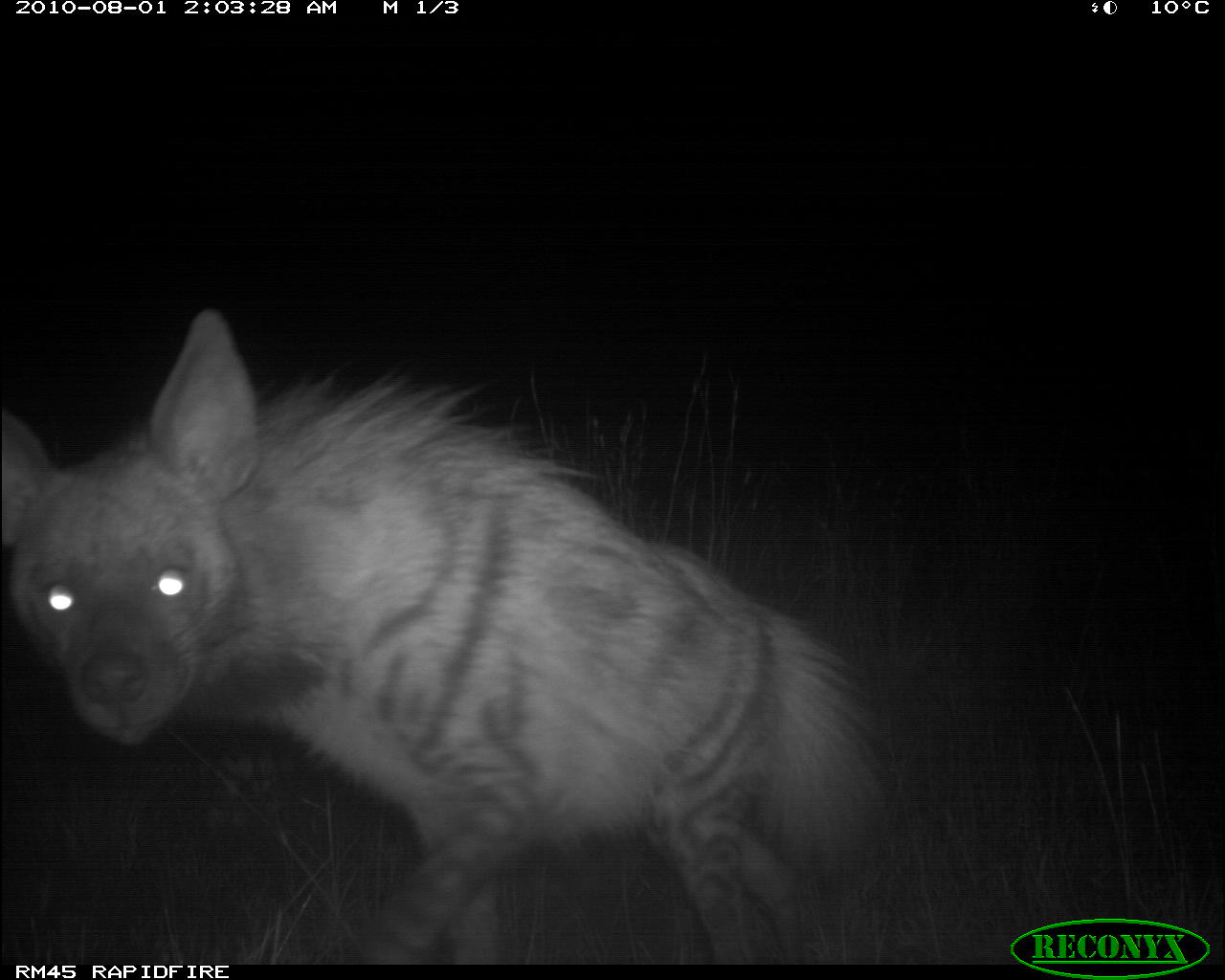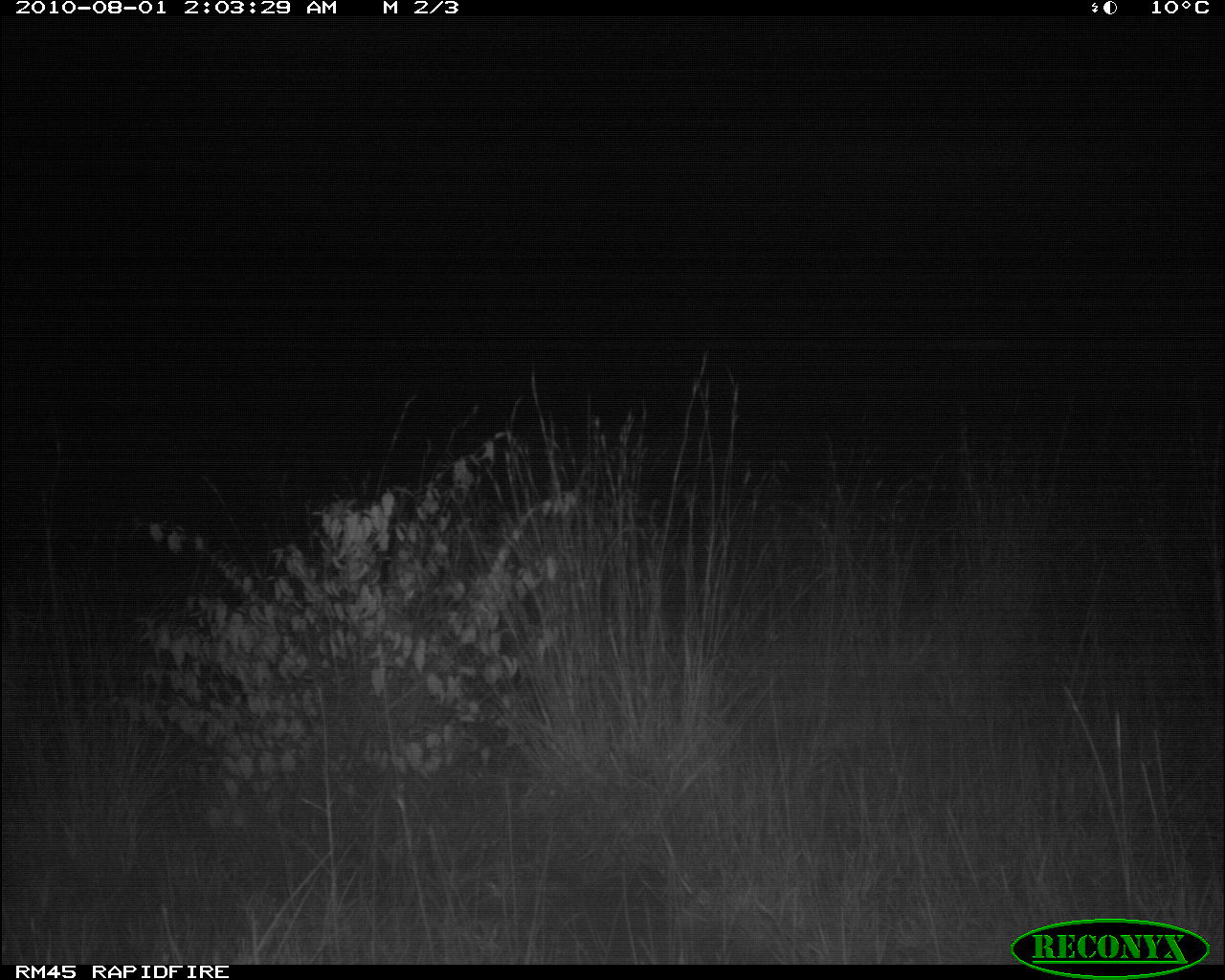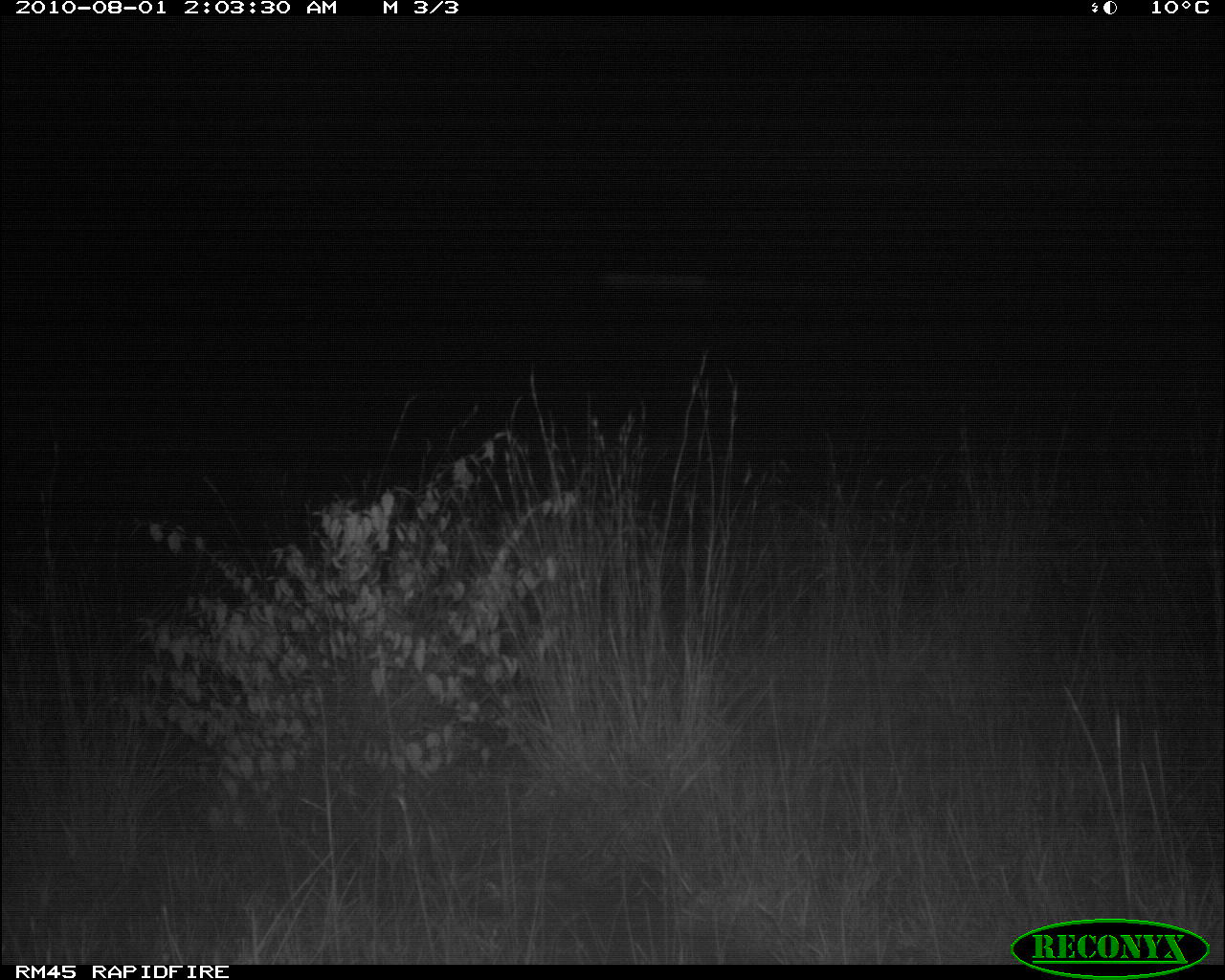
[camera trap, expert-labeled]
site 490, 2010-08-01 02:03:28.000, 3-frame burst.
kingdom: Animalia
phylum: Chordata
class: Mammalia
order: Carnivora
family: Hyaenidae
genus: Hyaena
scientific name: Hyaena hyaena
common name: striped hyena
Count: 1.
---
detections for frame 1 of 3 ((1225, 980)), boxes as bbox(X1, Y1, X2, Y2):
hyaena hyaena: bbox(2, 307, 893, 963)